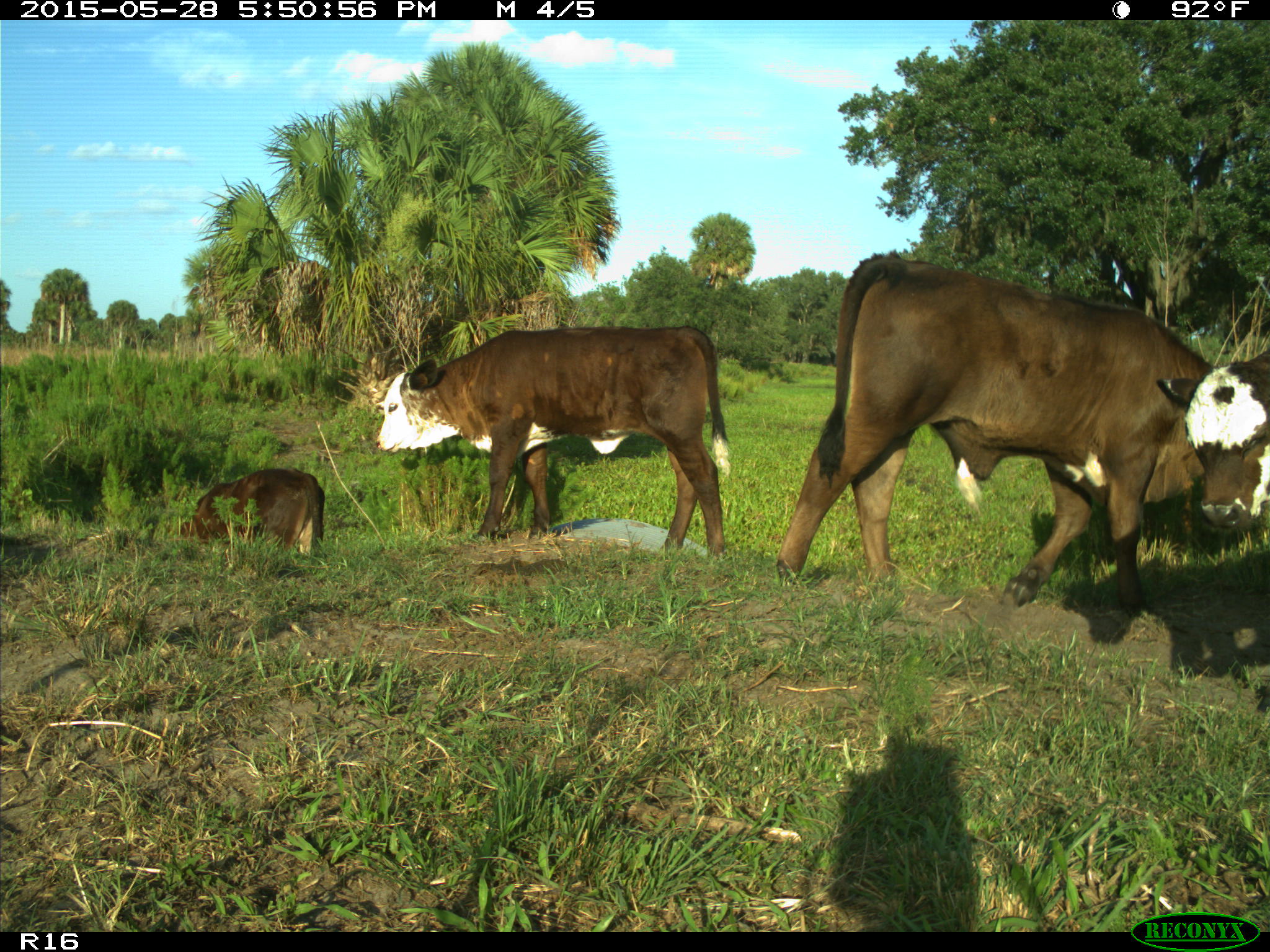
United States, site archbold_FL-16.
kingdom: Animalia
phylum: Chordata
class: Mammalia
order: Artiodactyla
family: Bovidae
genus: Bos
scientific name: Bos taurus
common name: domestic cow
Bos taurus (domestic cow).